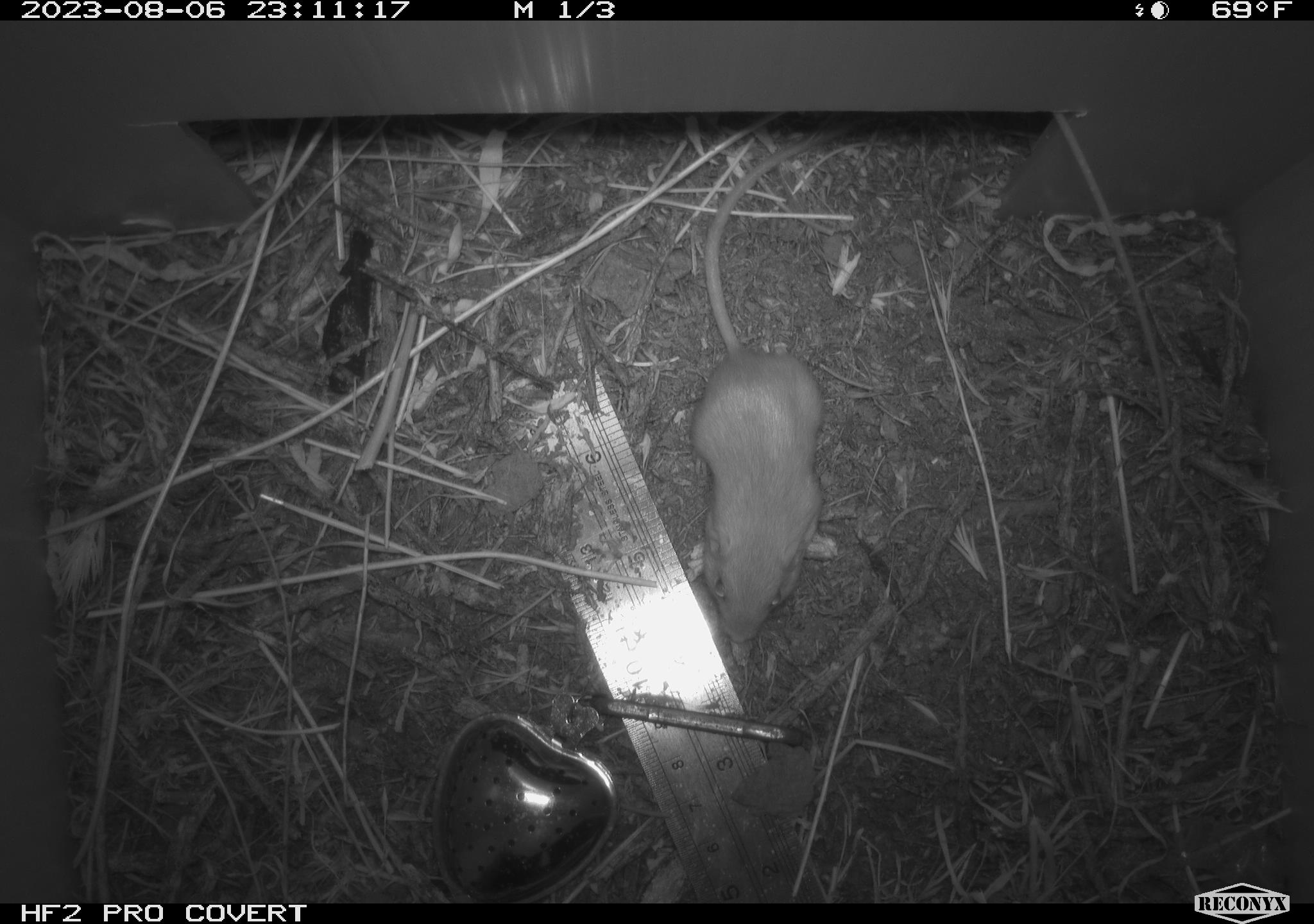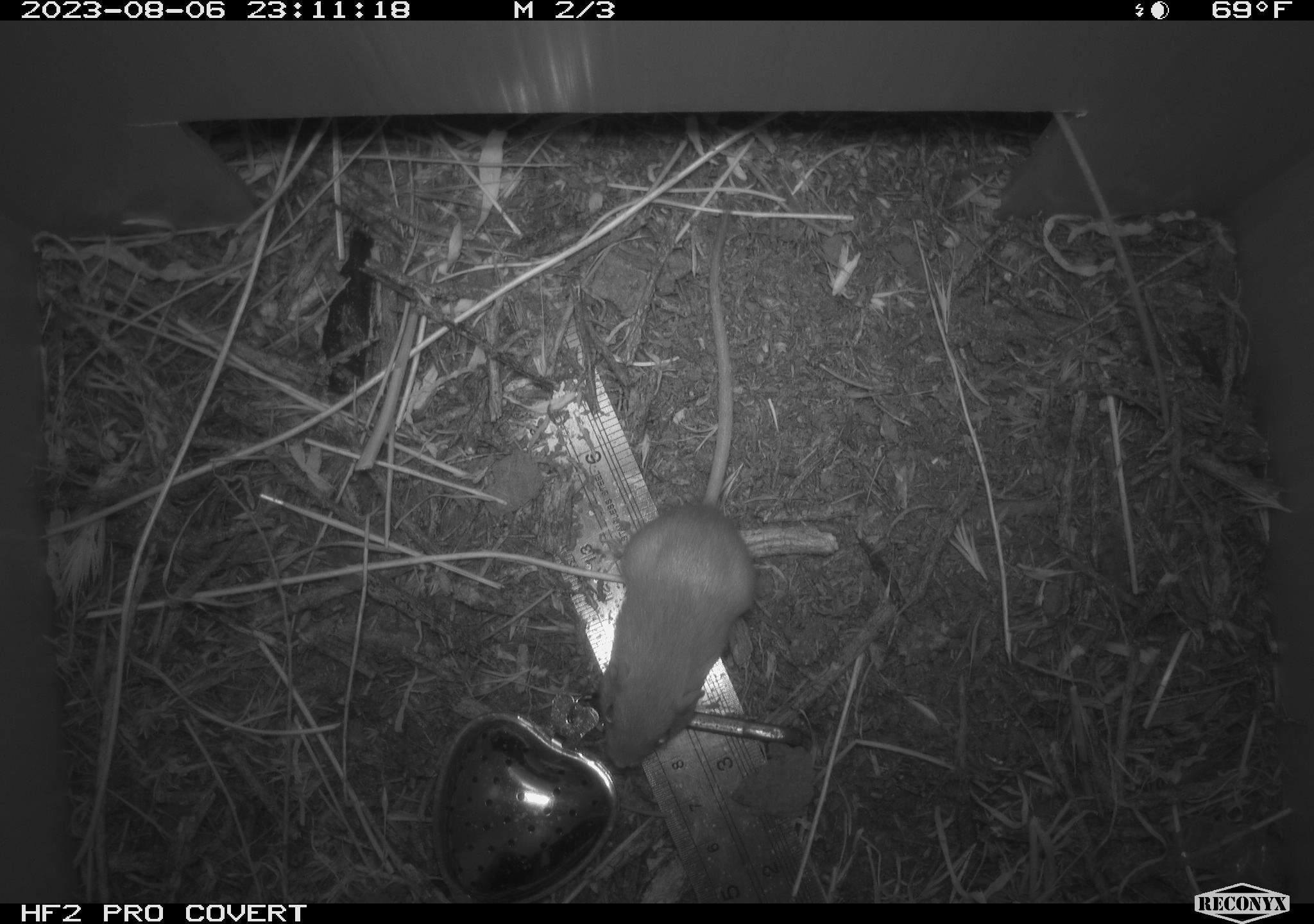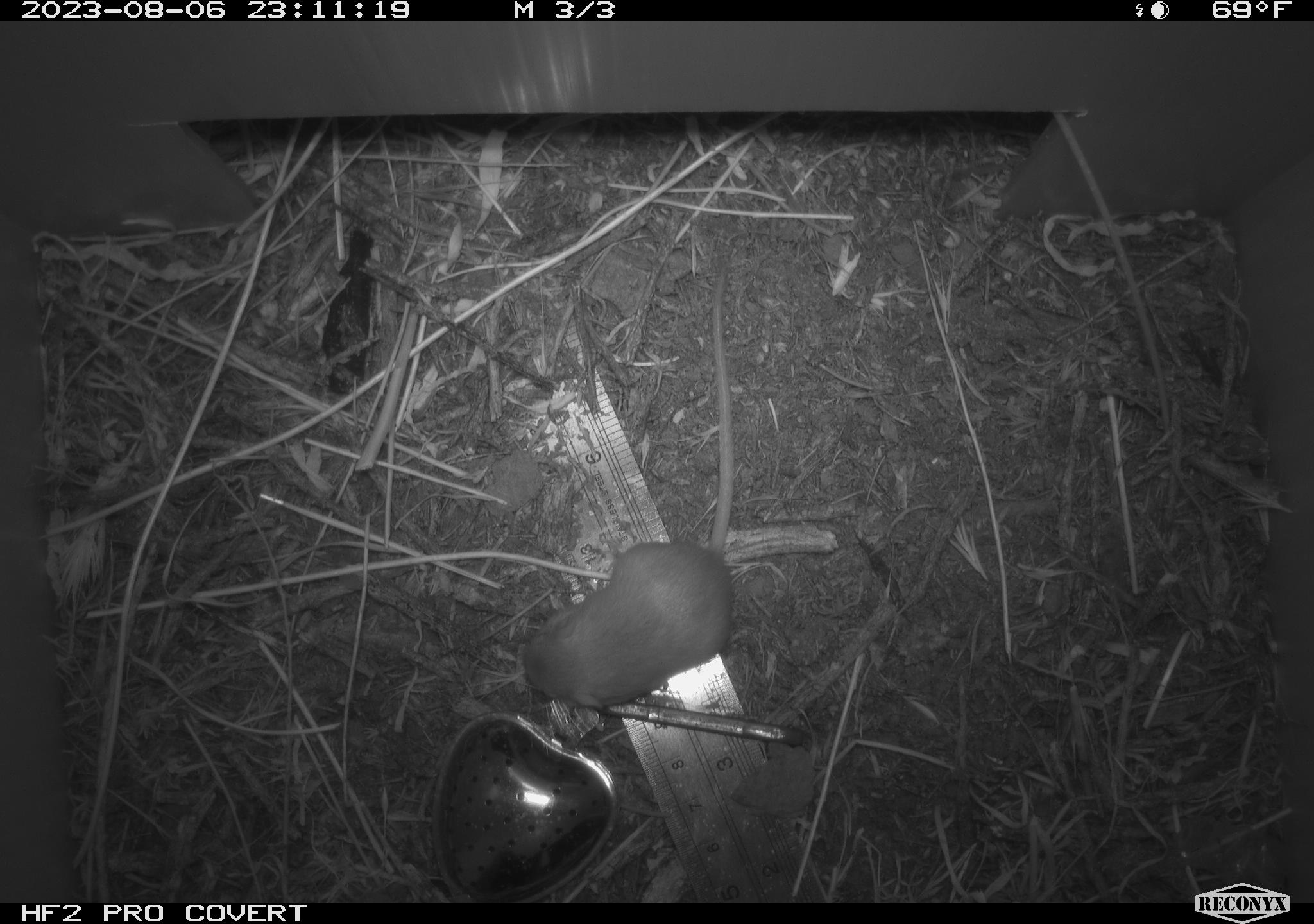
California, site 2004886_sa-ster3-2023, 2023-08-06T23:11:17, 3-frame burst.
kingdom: Animalia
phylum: Chordata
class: Mammalia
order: Rodentia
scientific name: Rodentia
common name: mouse species